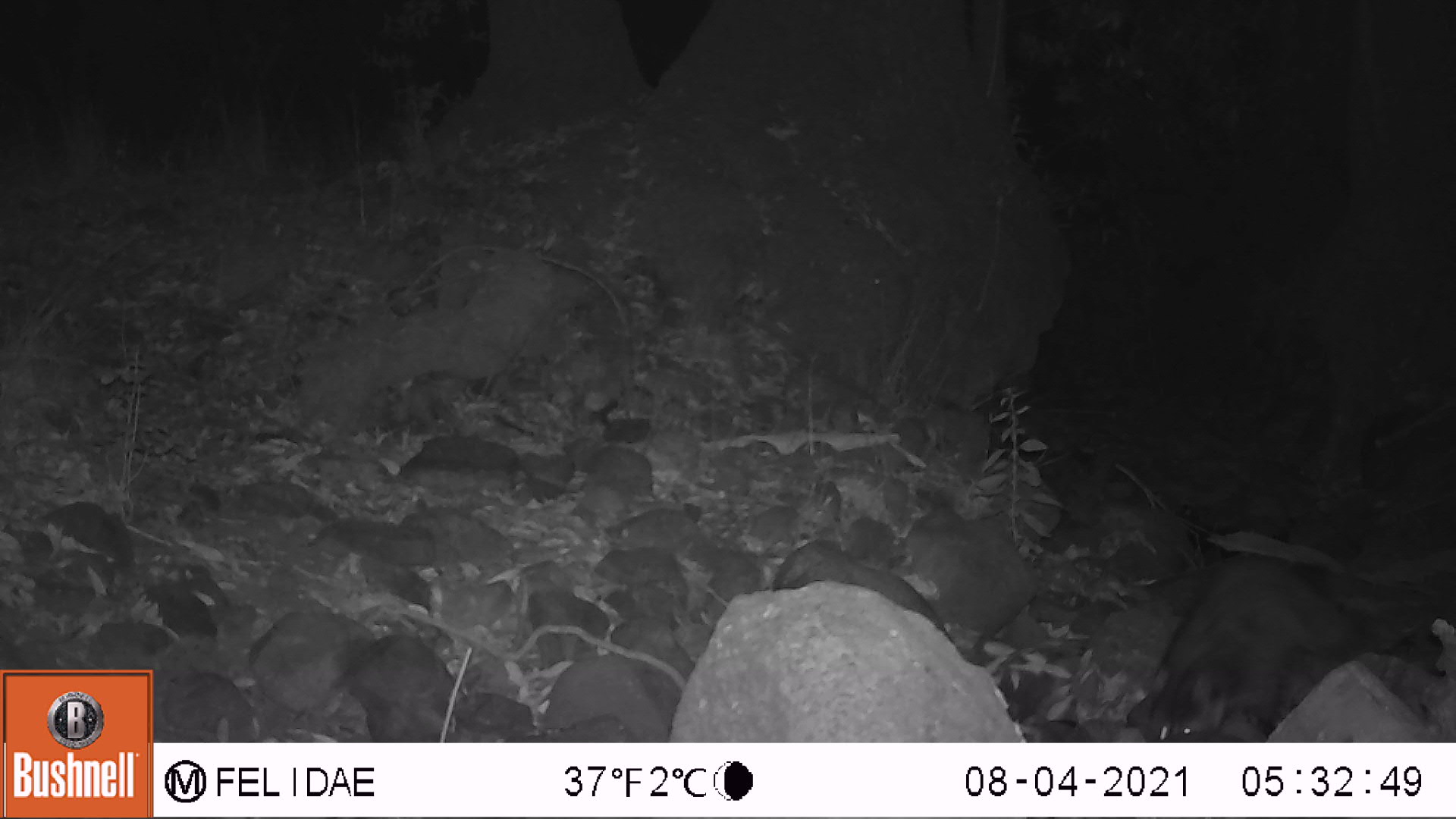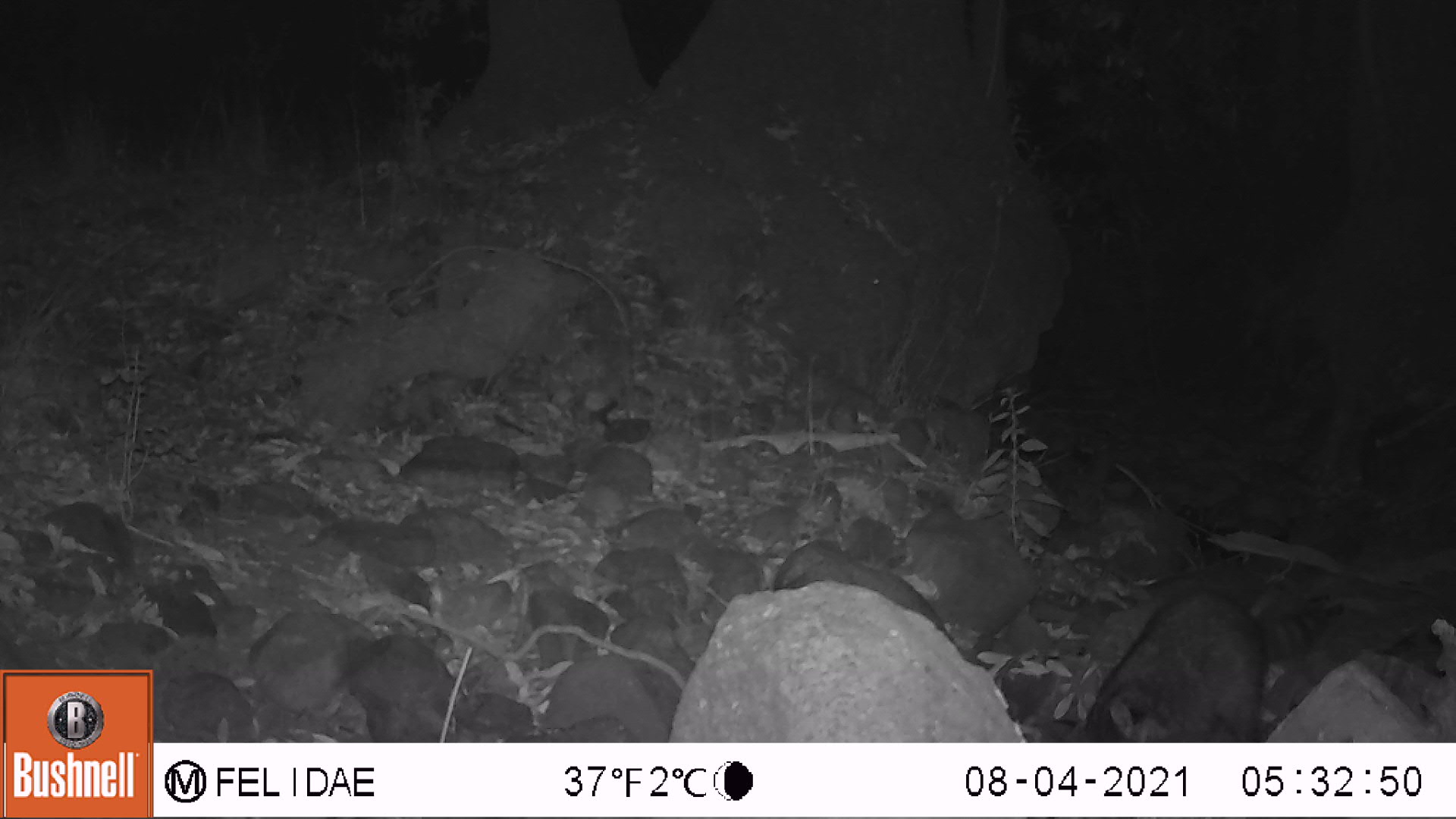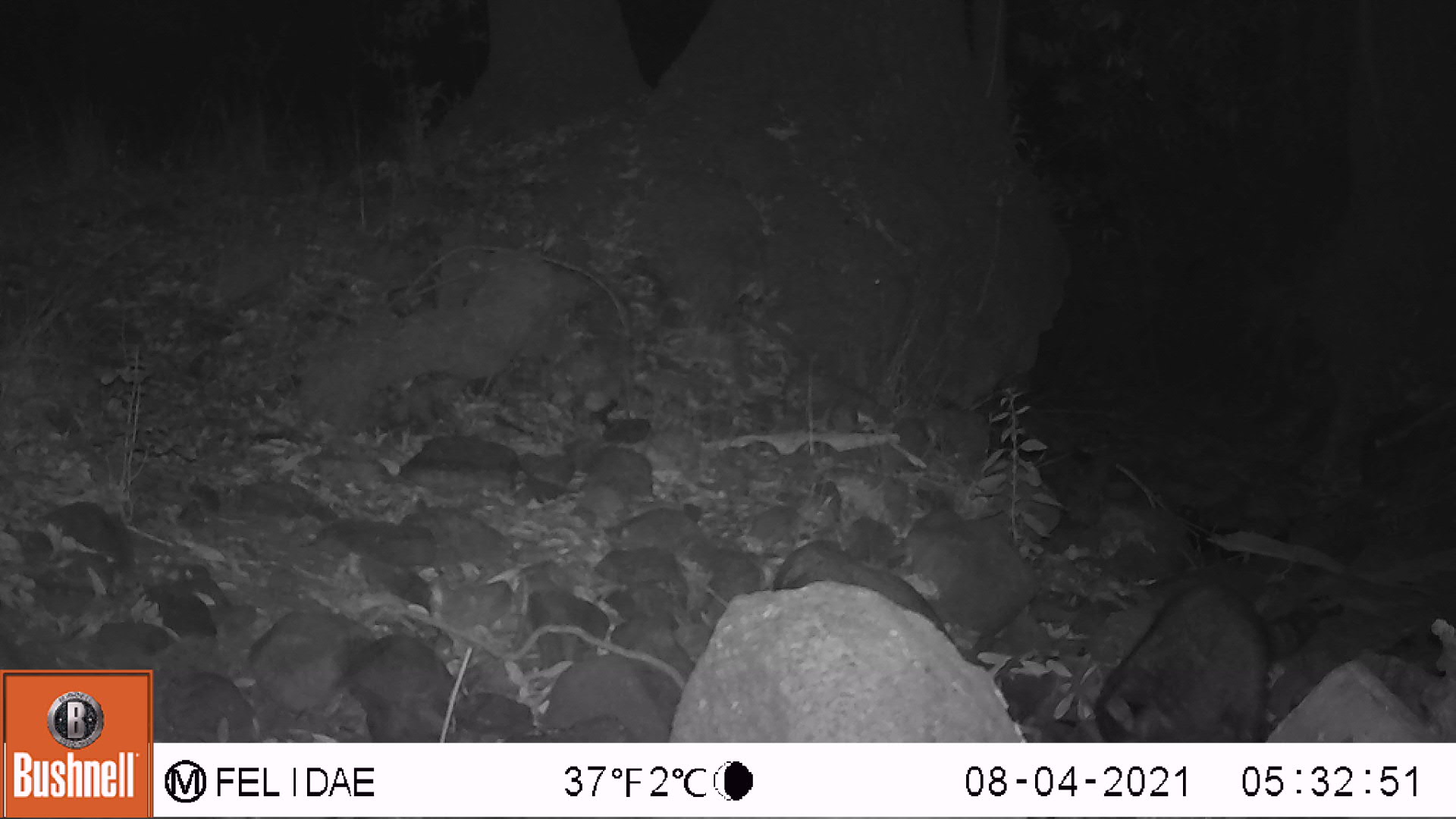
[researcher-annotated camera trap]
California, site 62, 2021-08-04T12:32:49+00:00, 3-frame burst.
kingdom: Animalia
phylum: Chordata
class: Mammalia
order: Carnivora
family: Procyonidae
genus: Procyon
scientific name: Procyon lotor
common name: raccoon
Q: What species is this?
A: Raccoon (Procyon lotor).